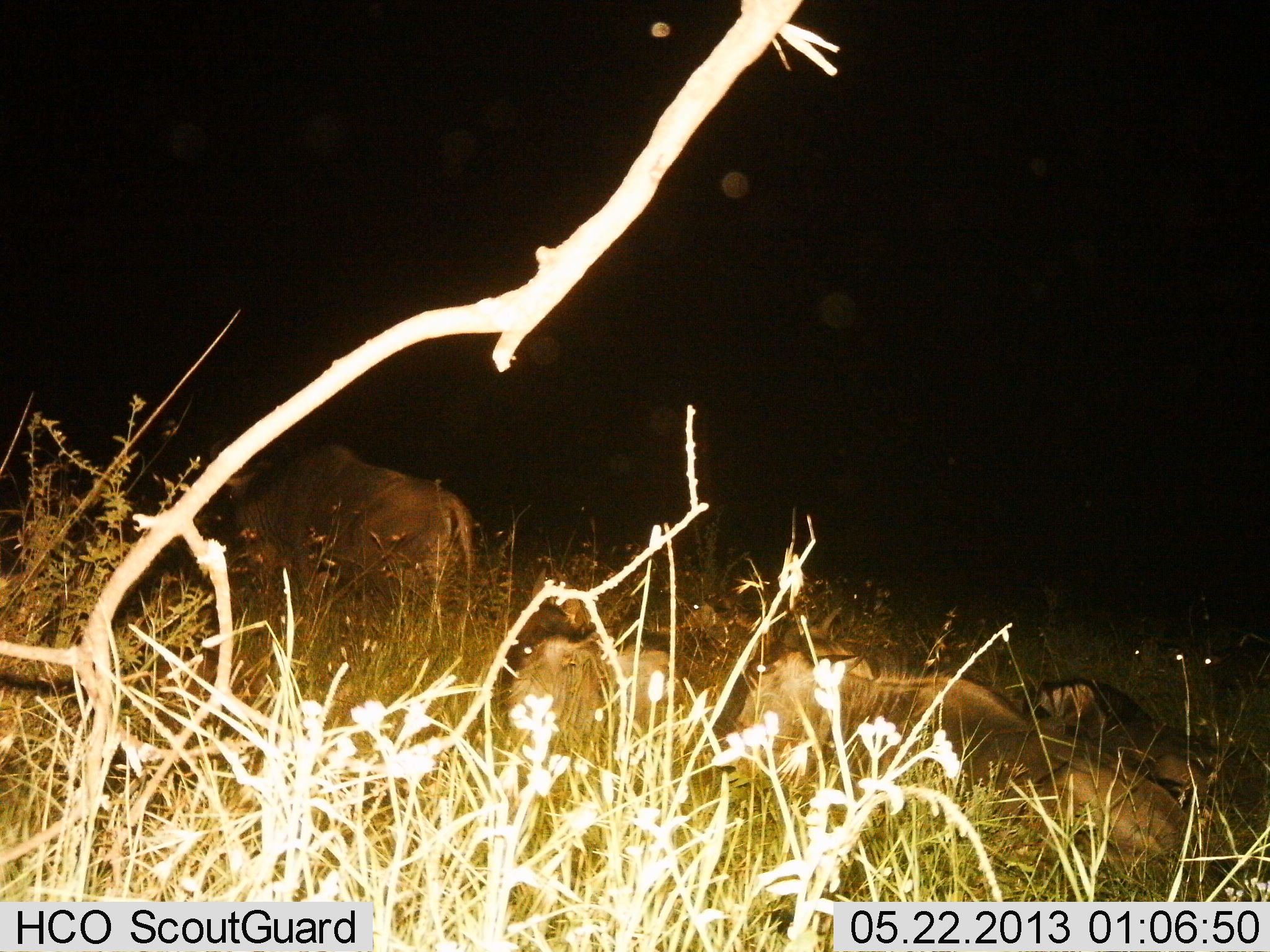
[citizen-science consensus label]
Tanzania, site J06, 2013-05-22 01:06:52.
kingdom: Animalia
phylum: Chordata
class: Mammalia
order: Artiodactyla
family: Bovidae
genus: Connochaetes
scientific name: Connochaetes taurinus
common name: blue wildebeest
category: wildebeest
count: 4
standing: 53%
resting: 100%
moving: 7%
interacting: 0%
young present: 0%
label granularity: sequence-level